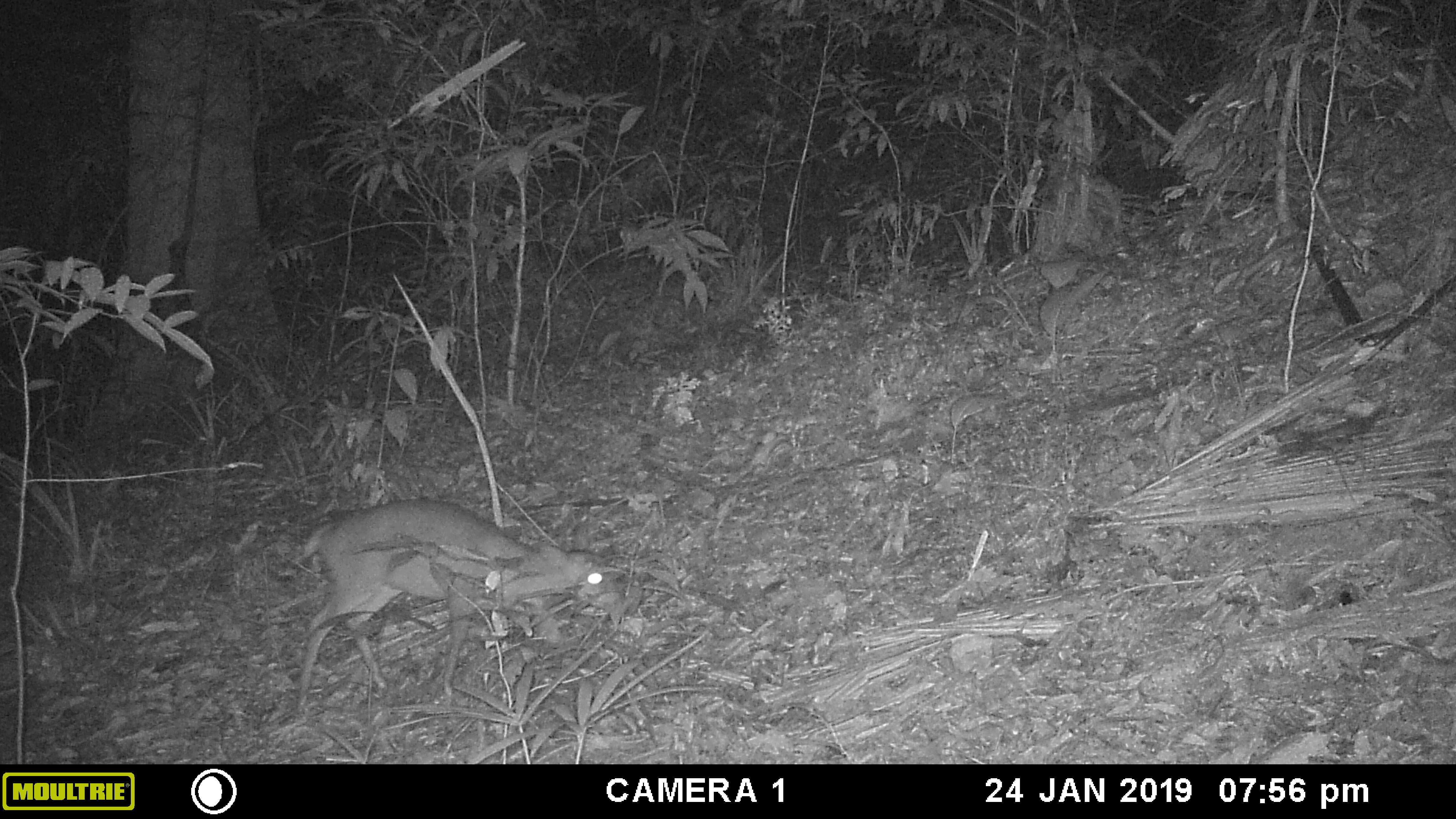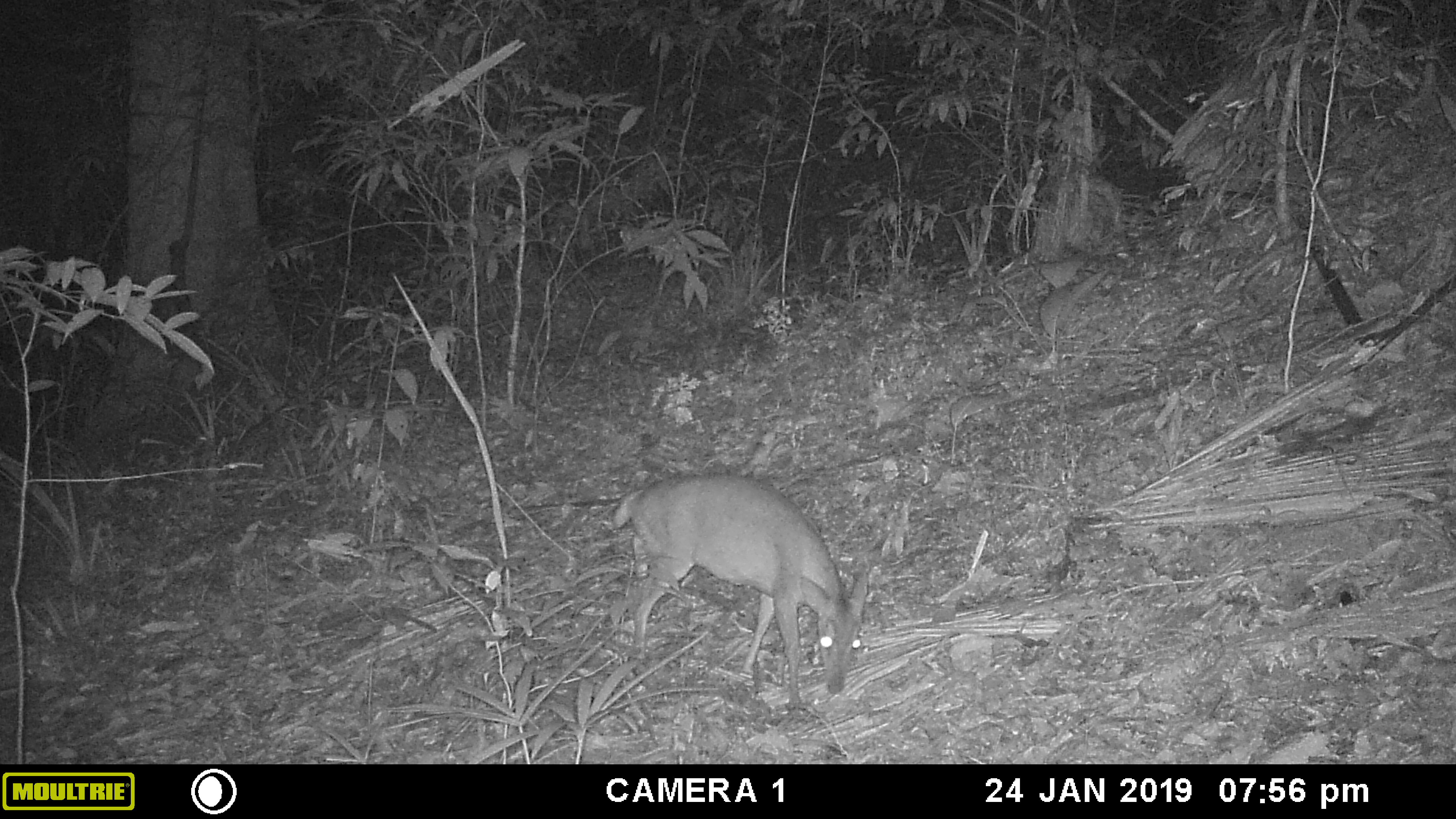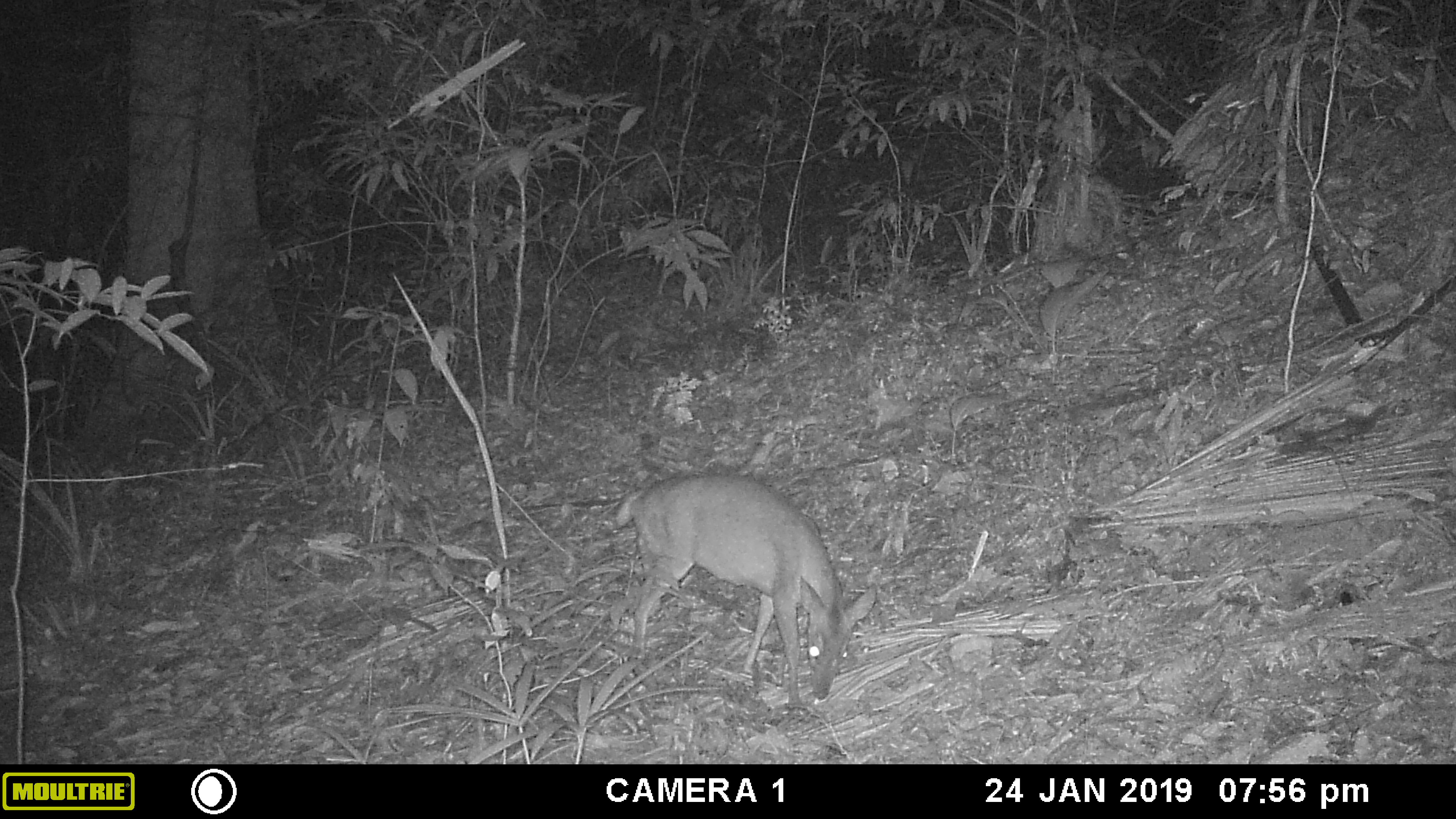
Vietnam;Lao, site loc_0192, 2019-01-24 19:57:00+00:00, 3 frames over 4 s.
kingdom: Animalia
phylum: Chordata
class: Mammalia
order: Artiodactyla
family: Cervidae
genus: Muntiacus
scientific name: Muntiacus vuquangensis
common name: large-antlered muntjac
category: large antlered muntjac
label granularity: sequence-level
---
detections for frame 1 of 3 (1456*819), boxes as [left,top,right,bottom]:
large antlered muntjac: [295,497,621,711]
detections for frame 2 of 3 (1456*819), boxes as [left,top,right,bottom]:
large antlered muntjac: [613,470,868,715]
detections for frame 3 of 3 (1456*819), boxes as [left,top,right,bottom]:
large antlered muntjac: [613,470,876,708]